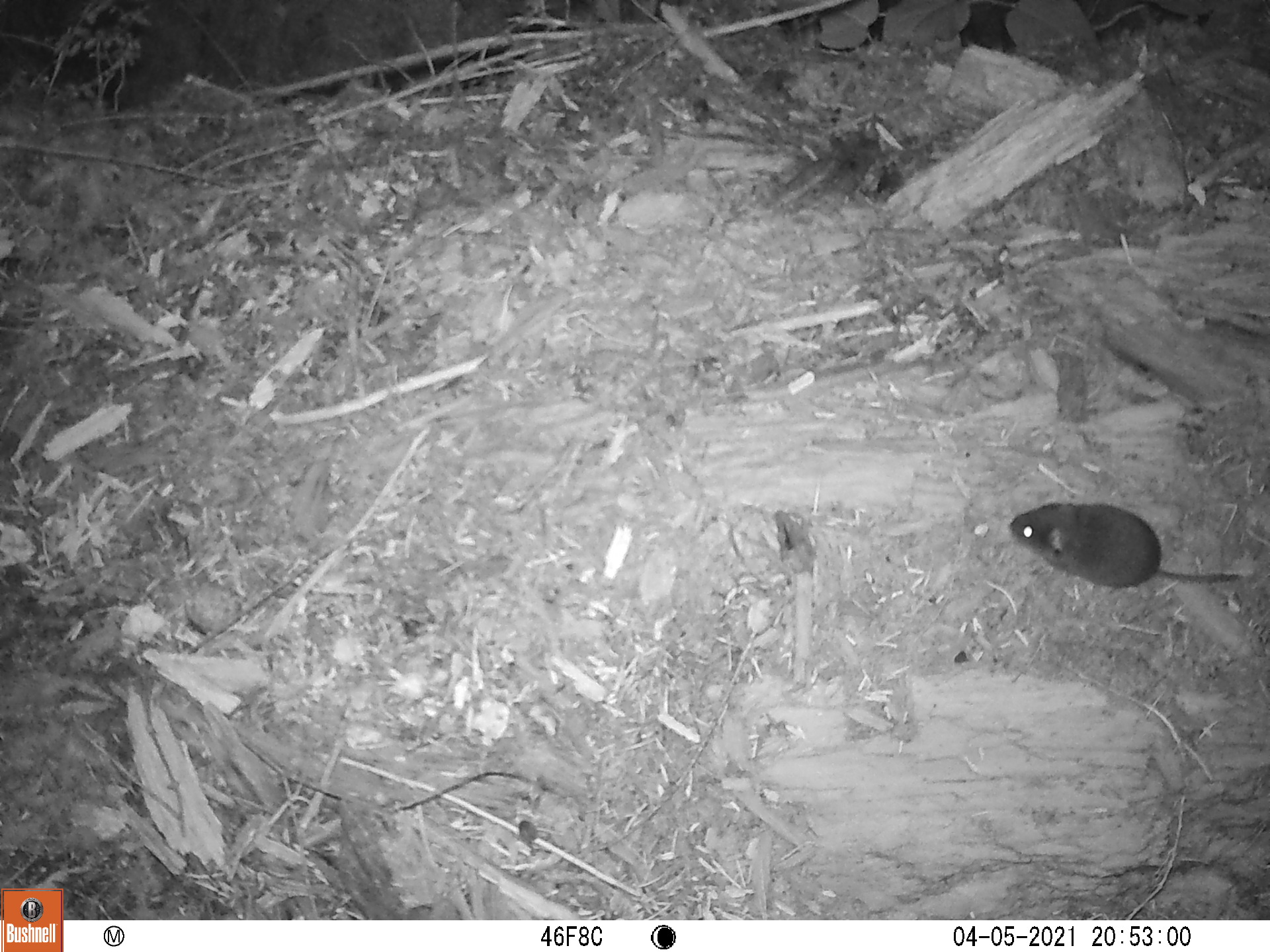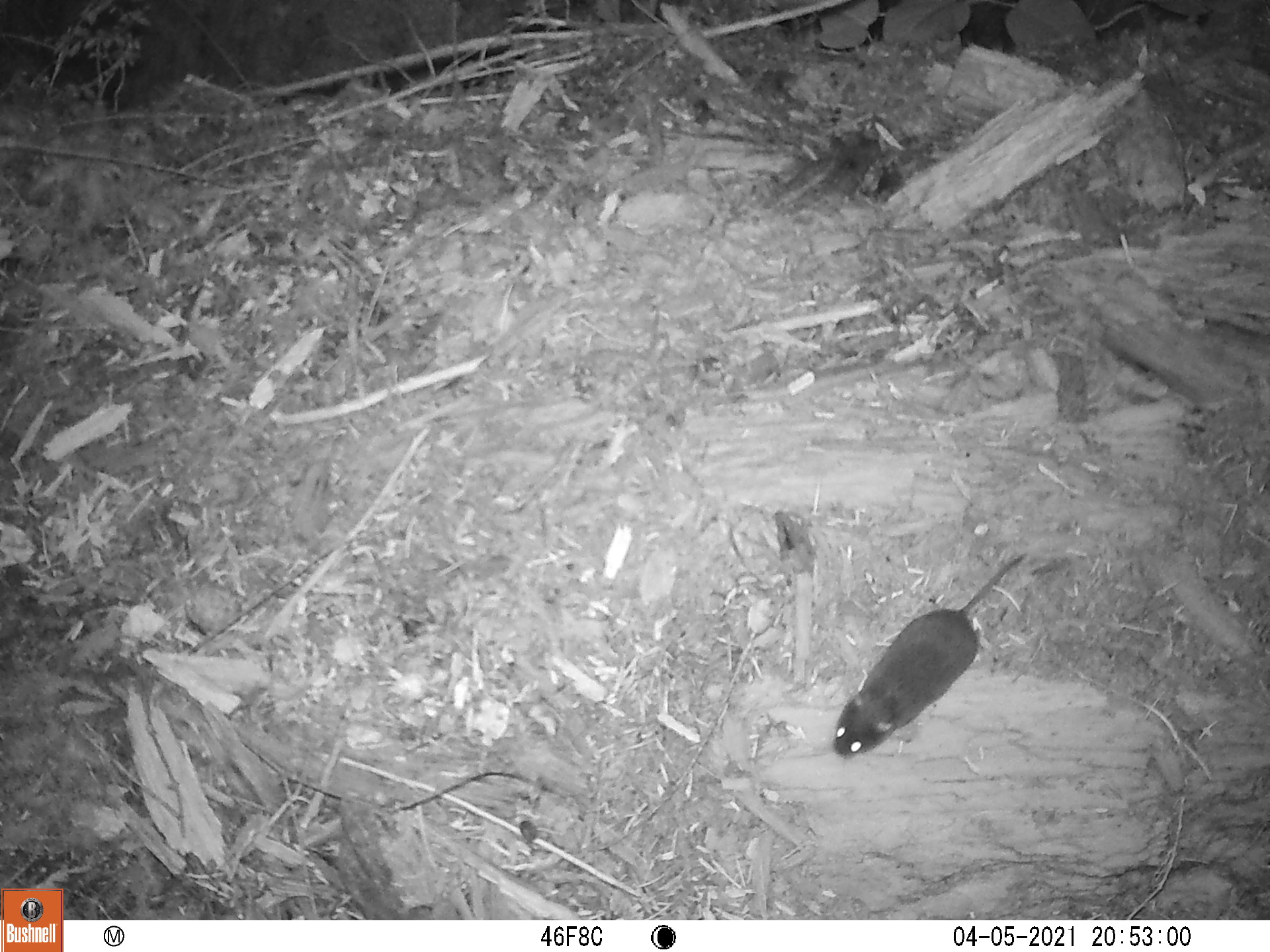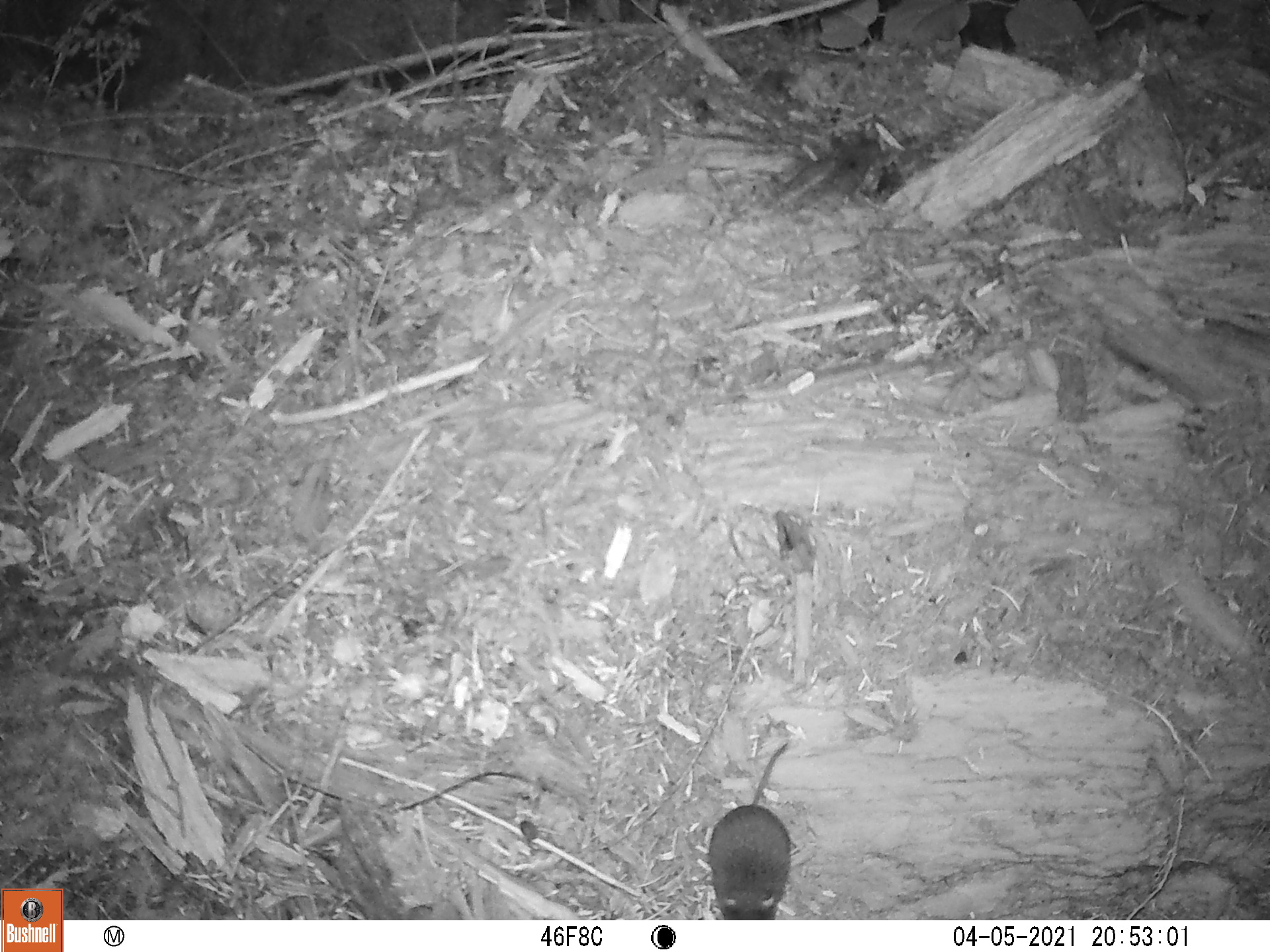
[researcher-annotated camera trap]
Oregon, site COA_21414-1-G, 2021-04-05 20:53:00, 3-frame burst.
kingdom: Animalia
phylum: Chordata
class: Mammalia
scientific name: Mammalia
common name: small mammal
Small mammal (Mammalia).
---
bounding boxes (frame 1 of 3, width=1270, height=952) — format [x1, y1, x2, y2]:
small mammal: [971, 469, 1265, 625]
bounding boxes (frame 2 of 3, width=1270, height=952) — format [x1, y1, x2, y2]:
small mammal: [819, 524, 1080, 780]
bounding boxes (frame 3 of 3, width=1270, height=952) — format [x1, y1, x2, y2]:
small mammal: [685, 726, 827, 918]